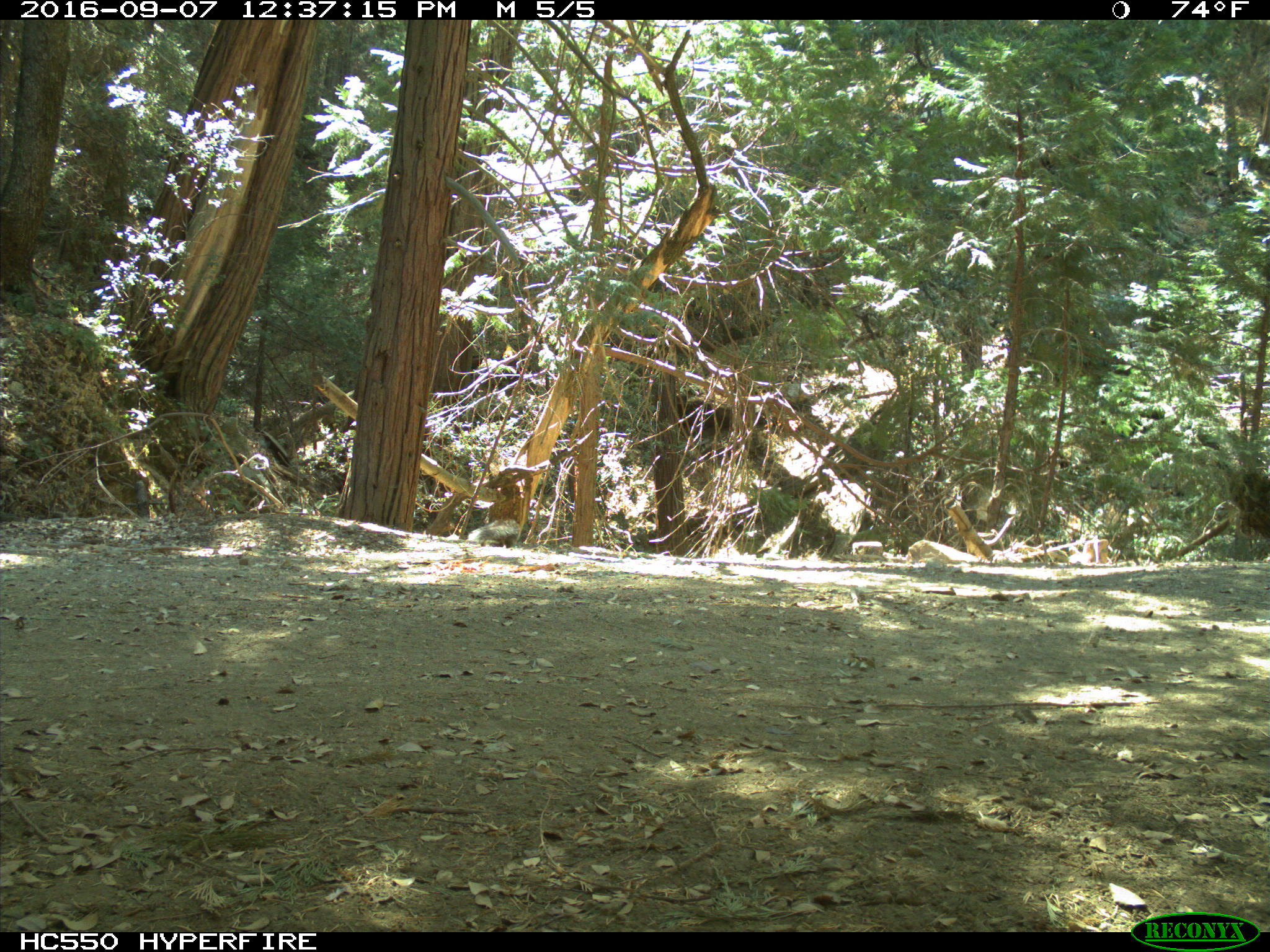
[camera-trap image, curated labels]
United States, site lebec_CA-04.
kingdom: Animalia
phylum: Chordata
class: Mammalia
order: Rodentia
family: Sciuridae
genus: Sciurus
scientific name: Sciurus carolinensis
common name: eastern gray squirrel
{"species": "Sciurus carolinensis (eastern gray squirrel)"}